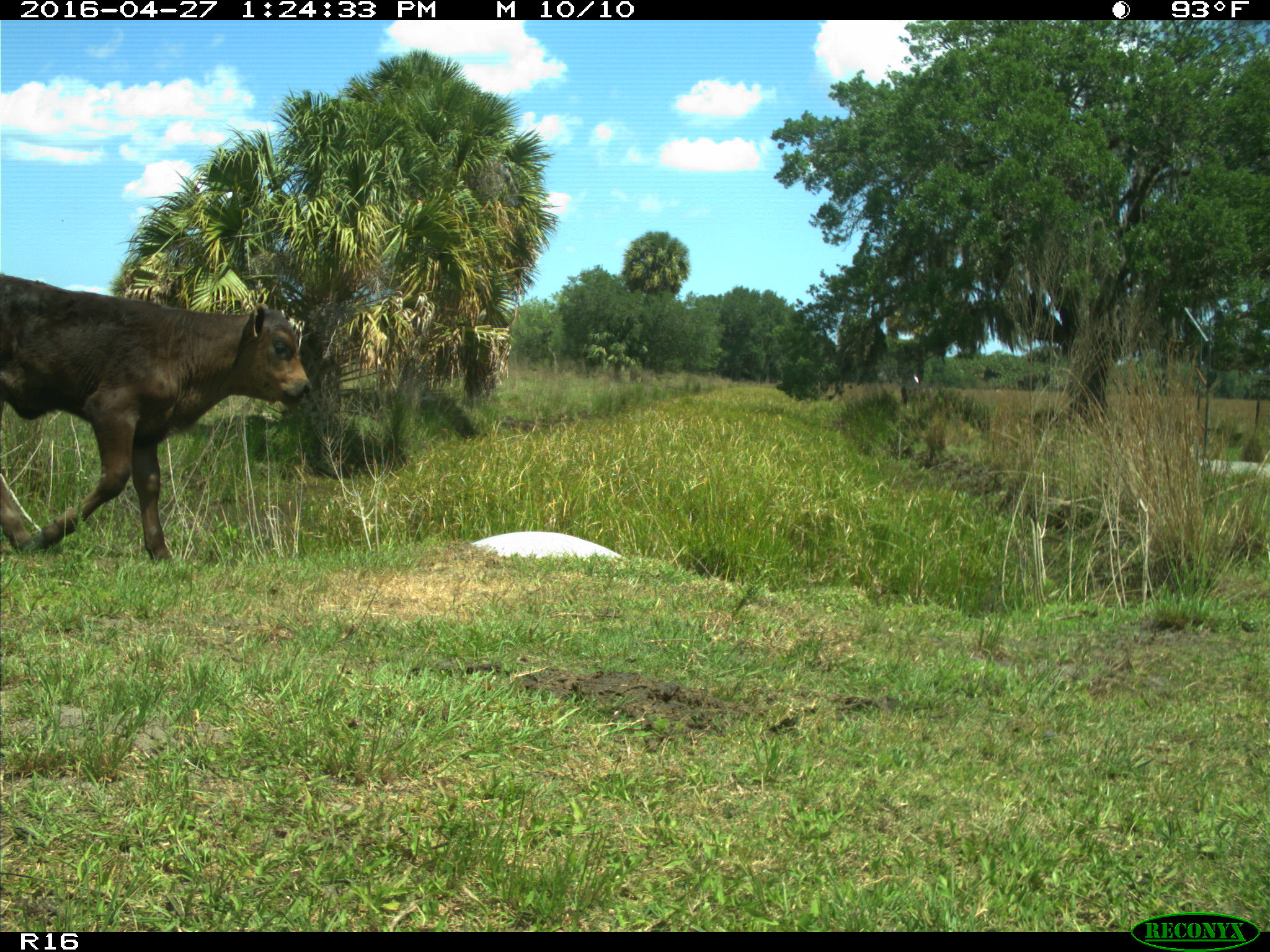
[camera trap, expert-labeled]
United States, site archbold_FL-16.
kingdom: Animalia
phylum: Chordata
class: Mammalia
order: Artiodactyla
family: Bovidae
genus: Bos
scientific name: Bos taurus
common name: domestic cow